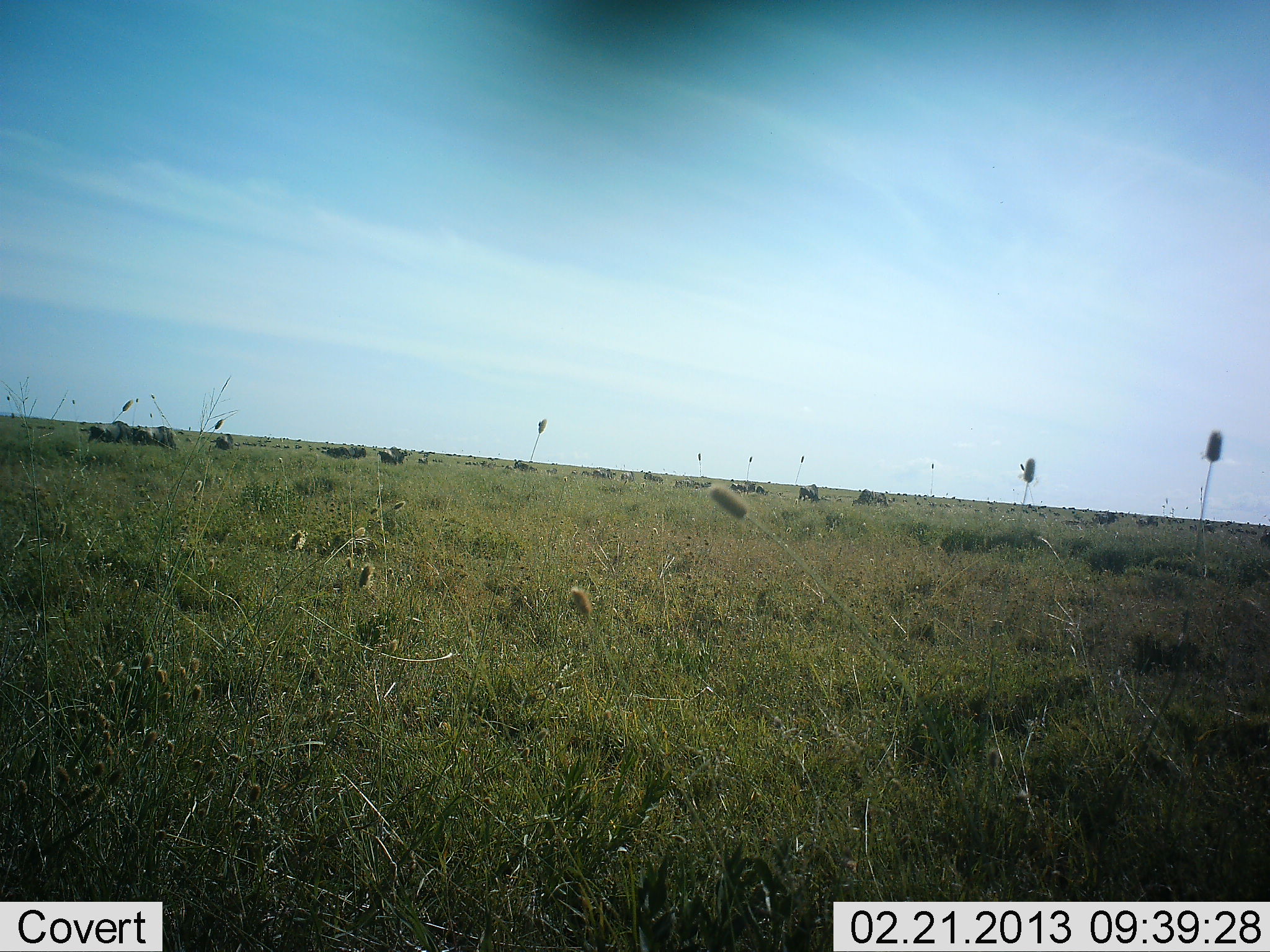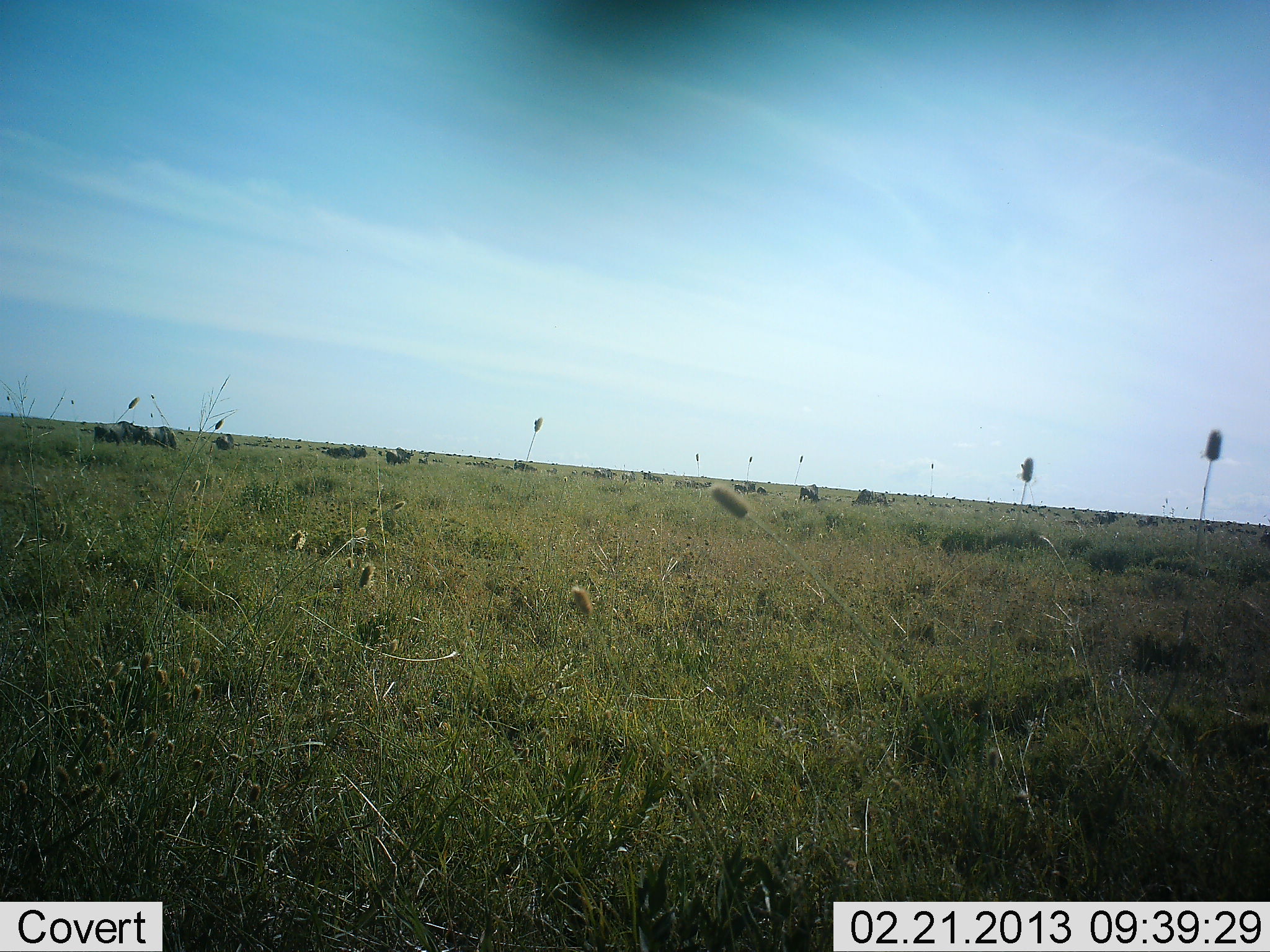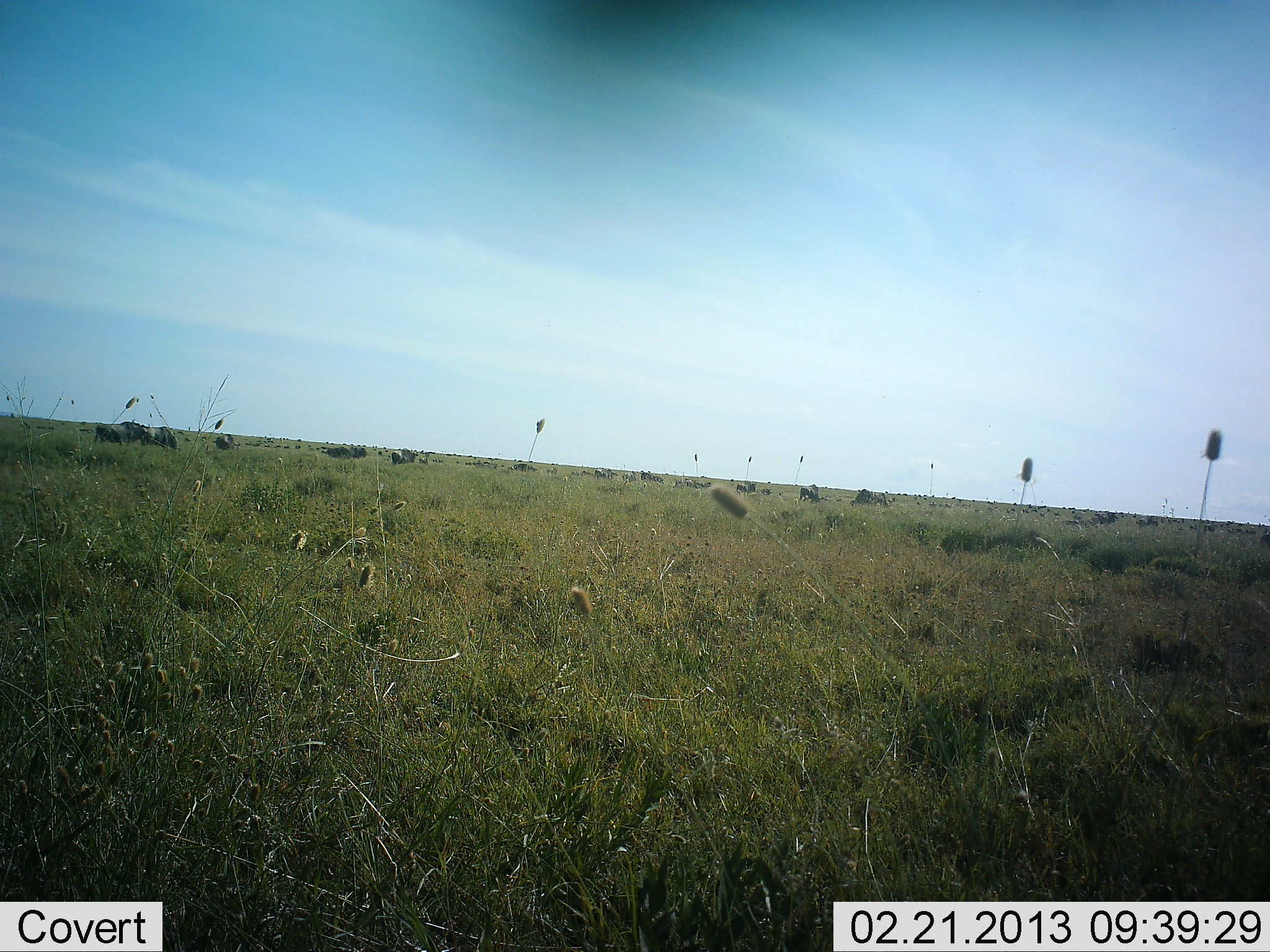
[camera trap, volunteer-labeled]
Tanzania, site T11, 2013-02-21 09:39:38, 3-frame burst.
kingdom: Animalia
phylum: Chordata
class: Mammalia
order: Artiodactyla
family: Bovidae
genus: Connochaetes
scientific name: Connochaetes taurinus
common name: blue wildebeest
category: wildebeest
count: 11-50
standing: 50%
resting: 12%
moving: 69%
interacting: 6%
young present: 0%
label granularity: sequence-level